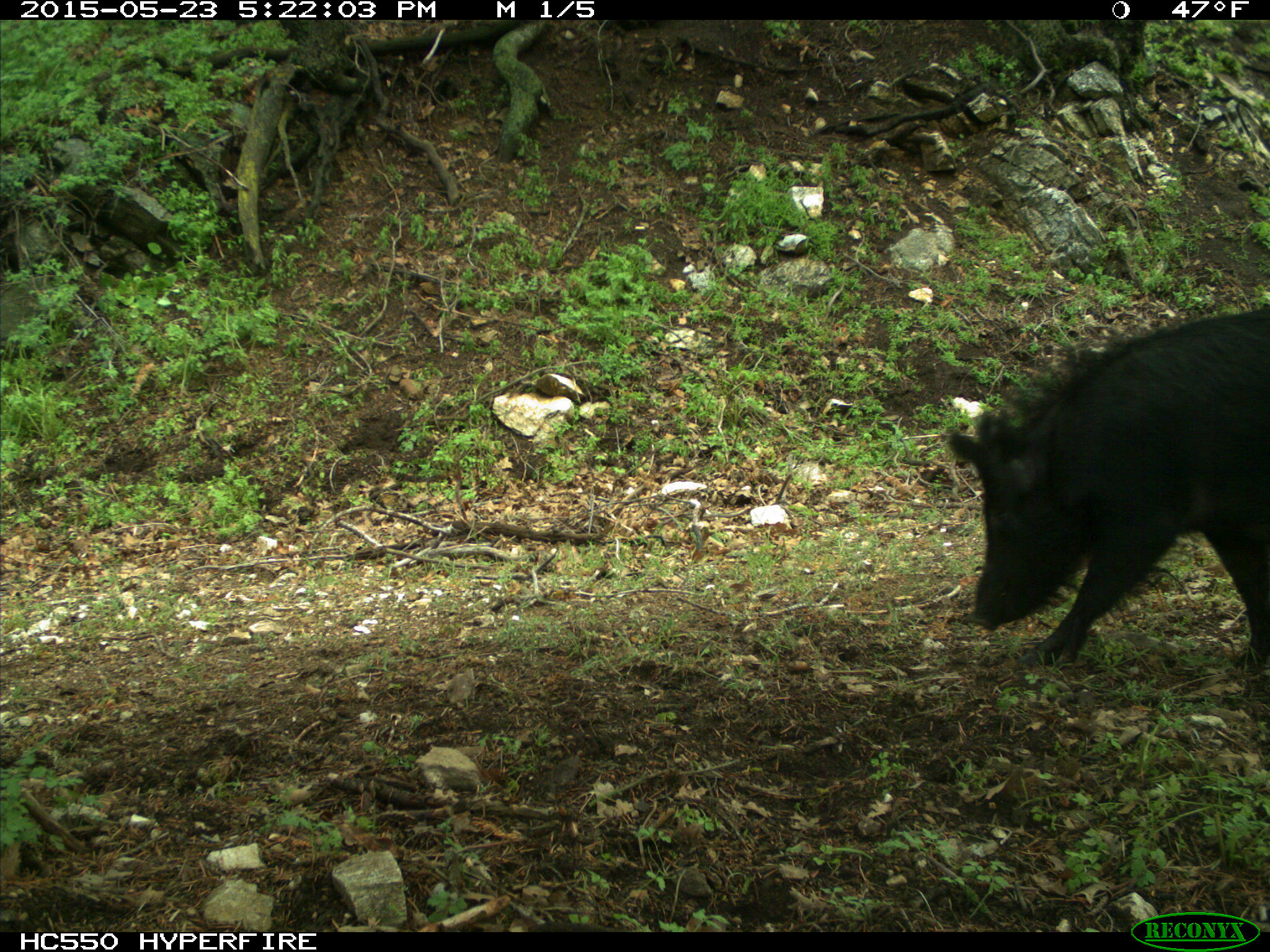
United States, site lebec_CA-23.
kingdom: Animalia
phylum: Chordata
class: Mammalia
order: Artiodactyla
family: Suidae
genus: Sus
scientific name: Sus scrofa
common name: wild boar